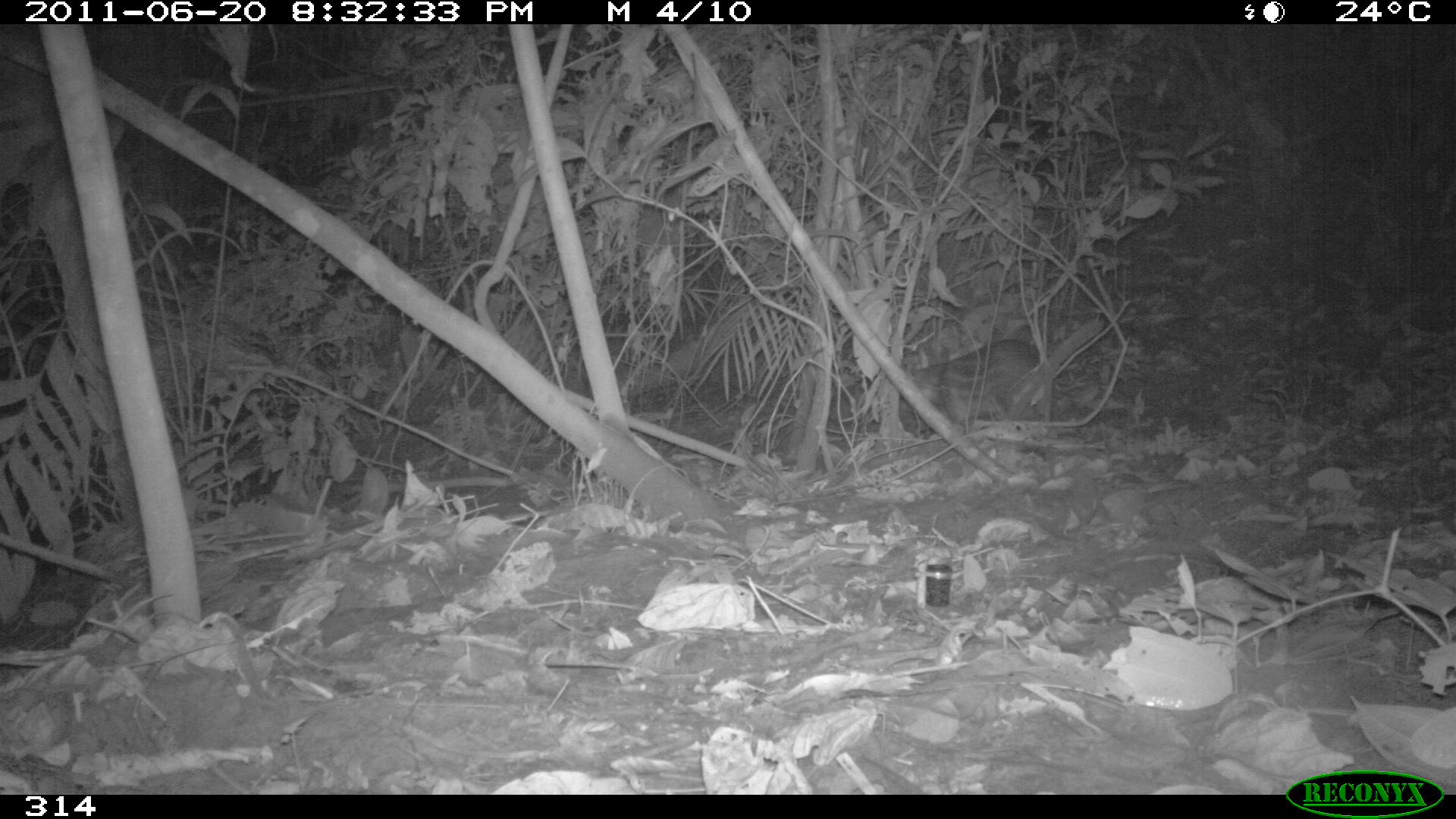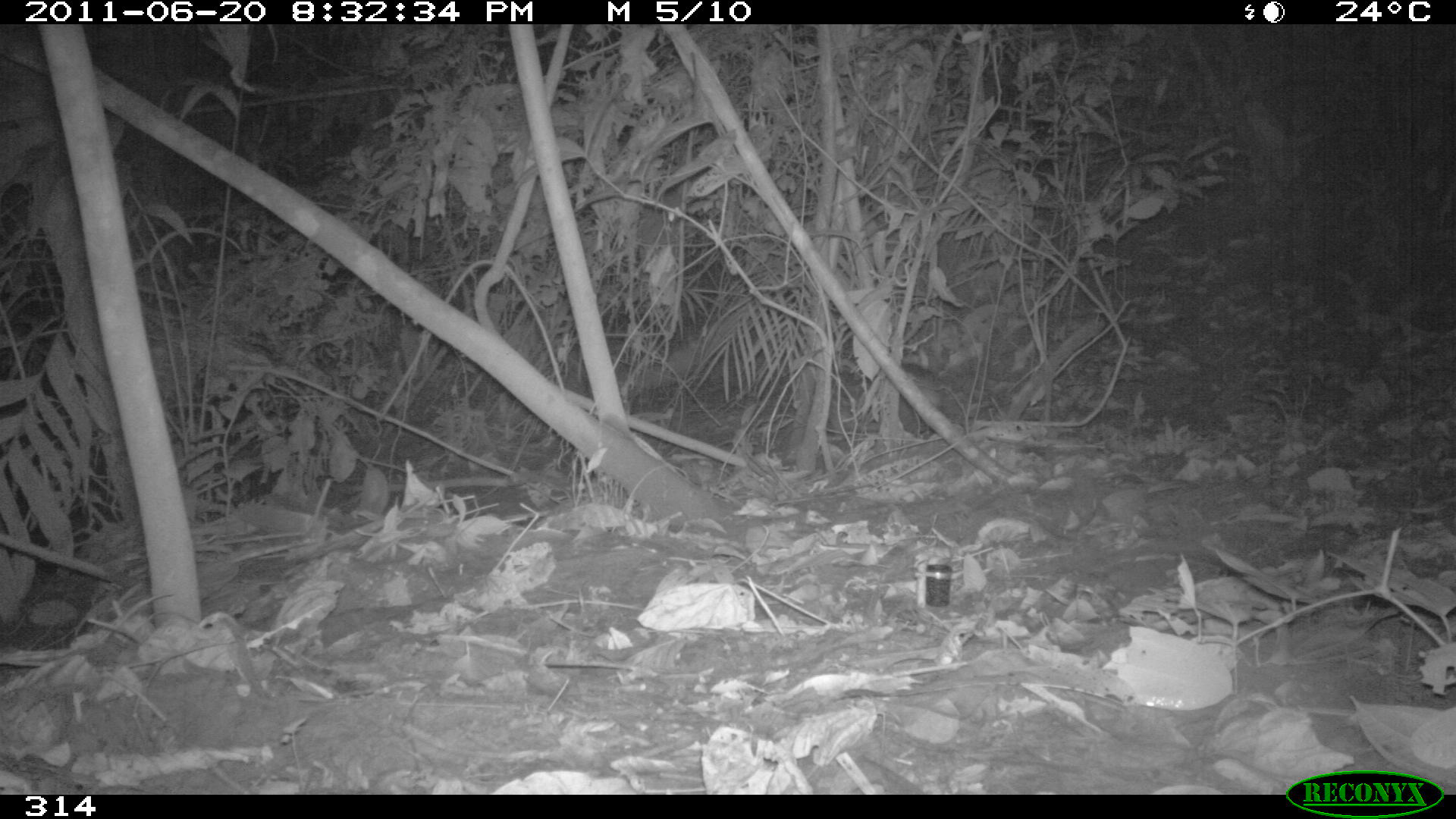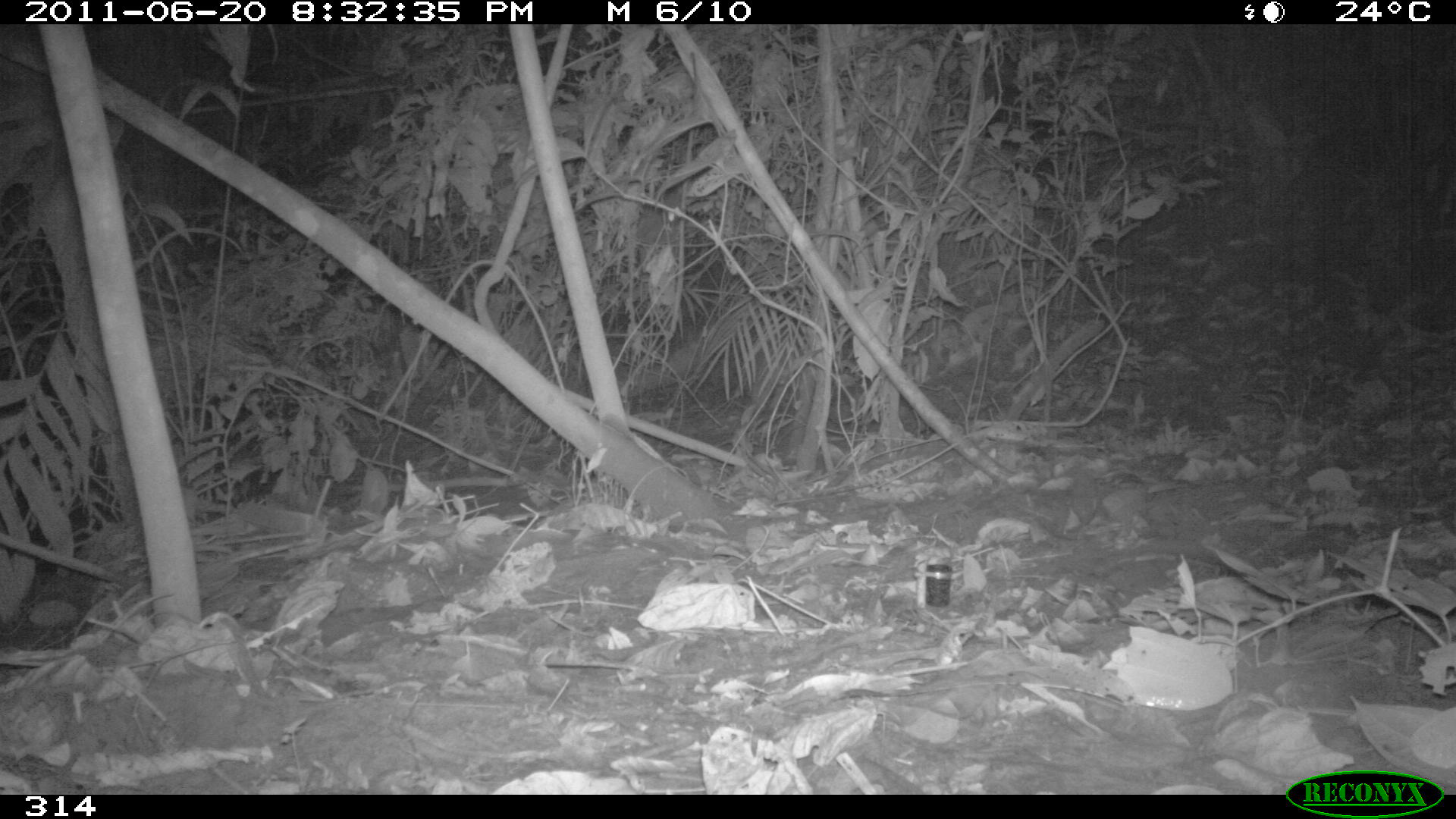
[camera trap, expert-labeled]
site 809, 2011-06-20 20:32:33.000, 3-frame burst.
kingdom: Animalia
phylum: Chordata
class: Mammalia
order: Rodentia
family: Cuniculidae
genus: Cuniculus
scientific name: Cuniculus paca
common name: spotted paca